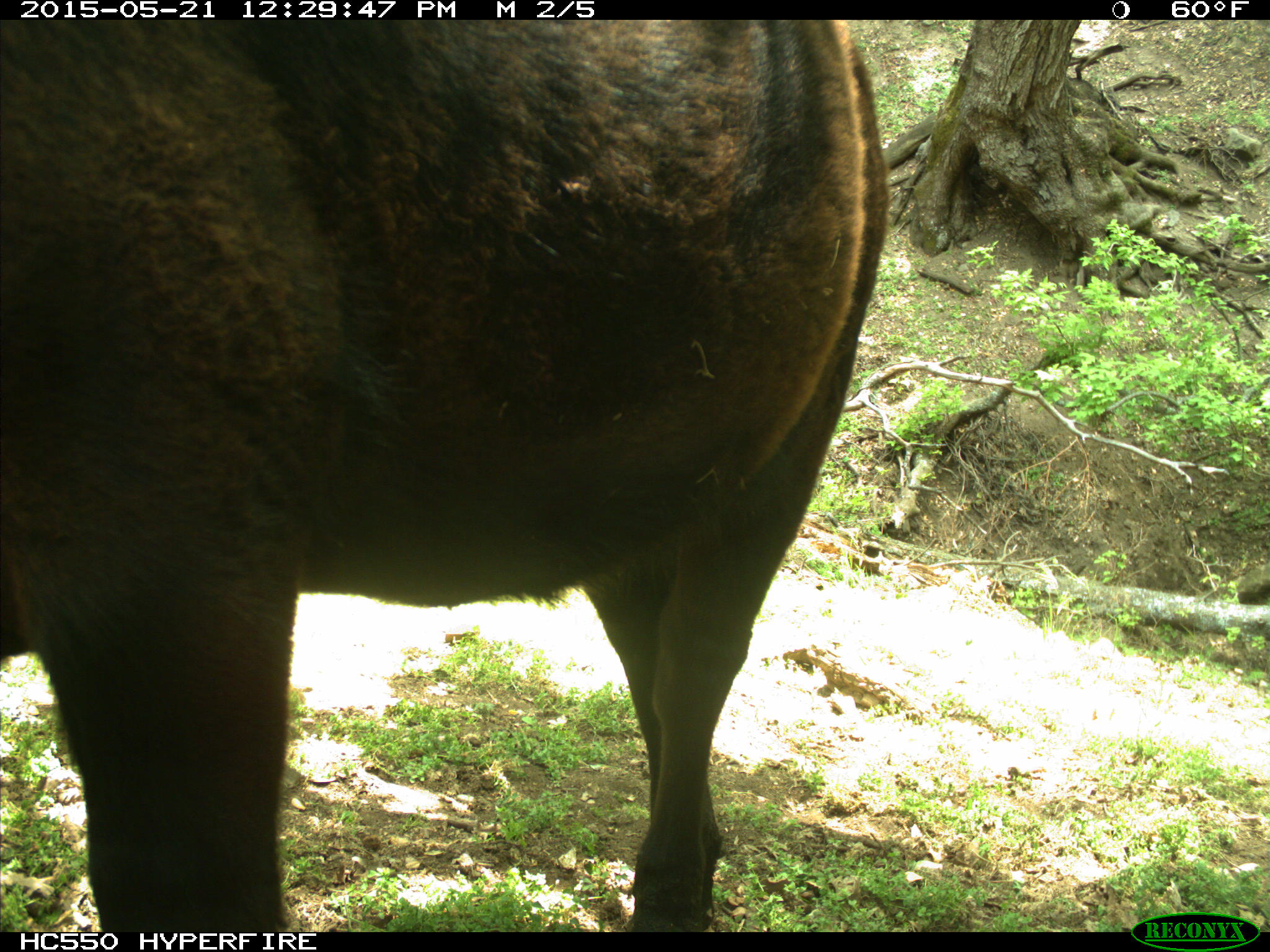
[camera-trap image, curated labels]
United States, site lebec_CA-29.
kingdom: Animalia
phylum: Chordata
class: Mammalia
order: Artiodactyla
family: Bovidae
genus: Bos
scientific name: Bos taurus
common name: domestic cow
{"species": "Bos taurus (domestic cow)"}